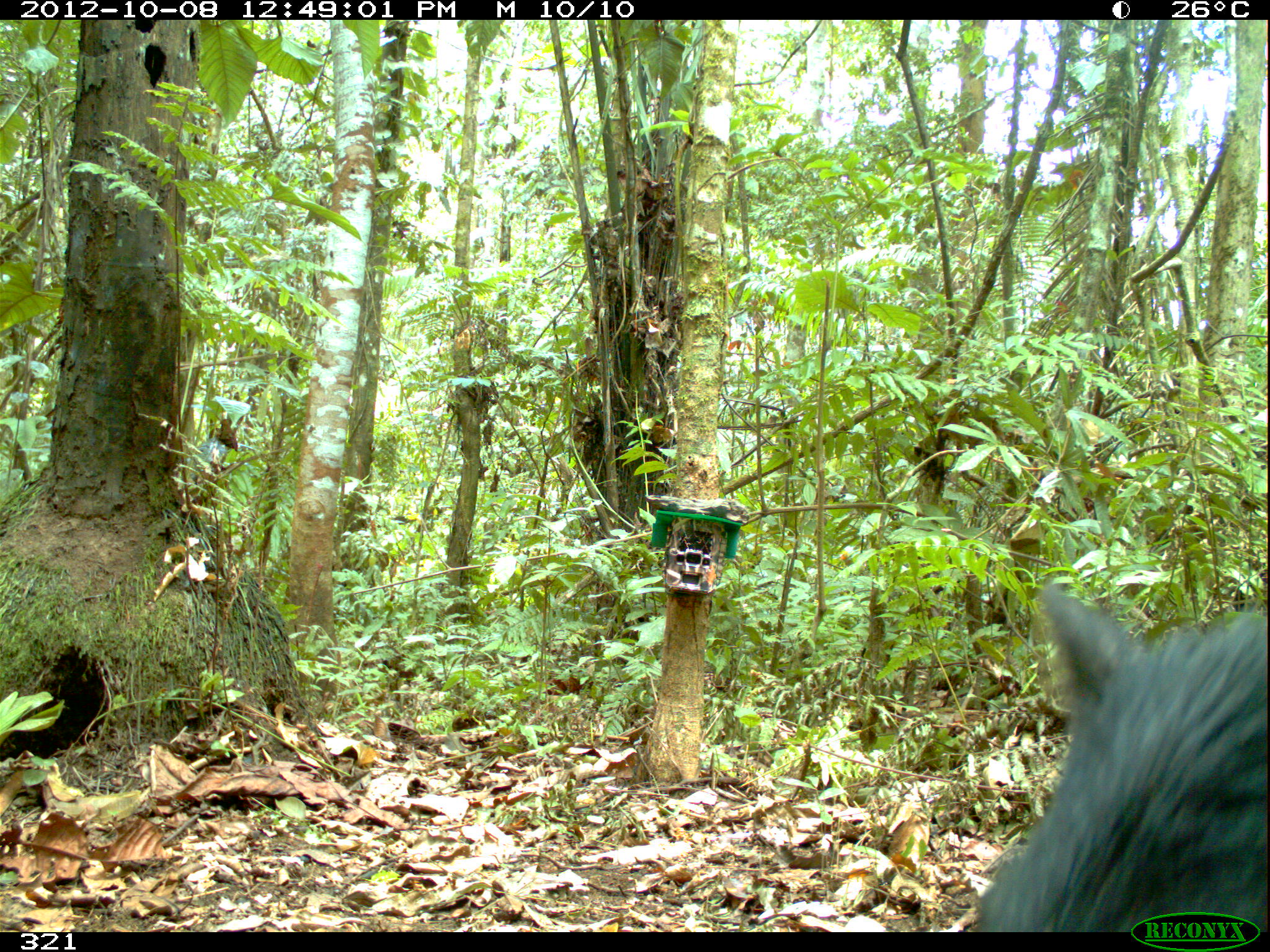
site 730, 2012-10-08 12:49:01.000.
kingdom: Animalia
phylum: Chordata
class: Mammalia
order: Artiodactyla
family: Tayassuidae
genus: Tayassu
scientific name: Tayassu pecari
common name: white-lipped peccary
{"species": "Tayassu pecari (white-lipped peccary)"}